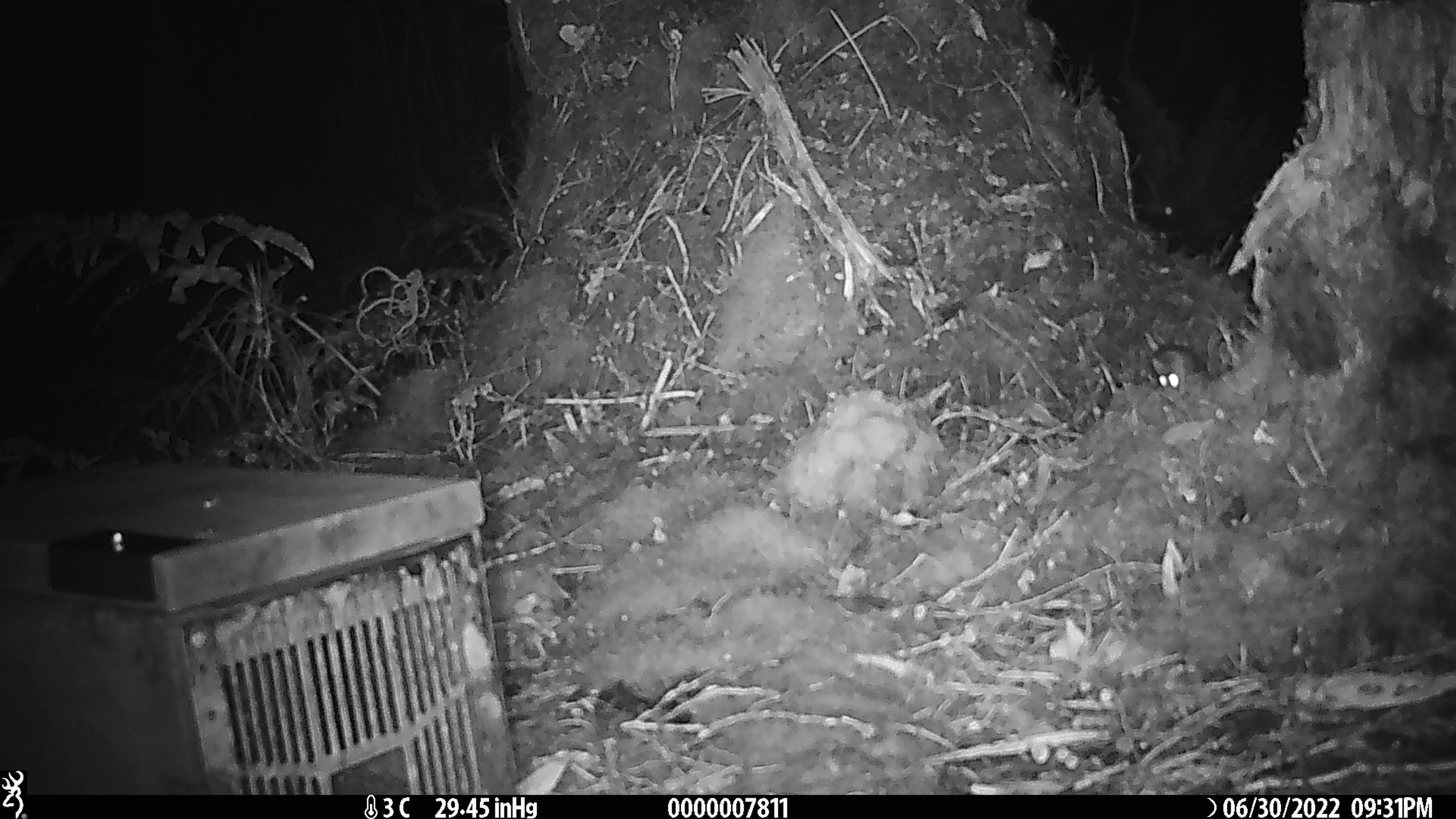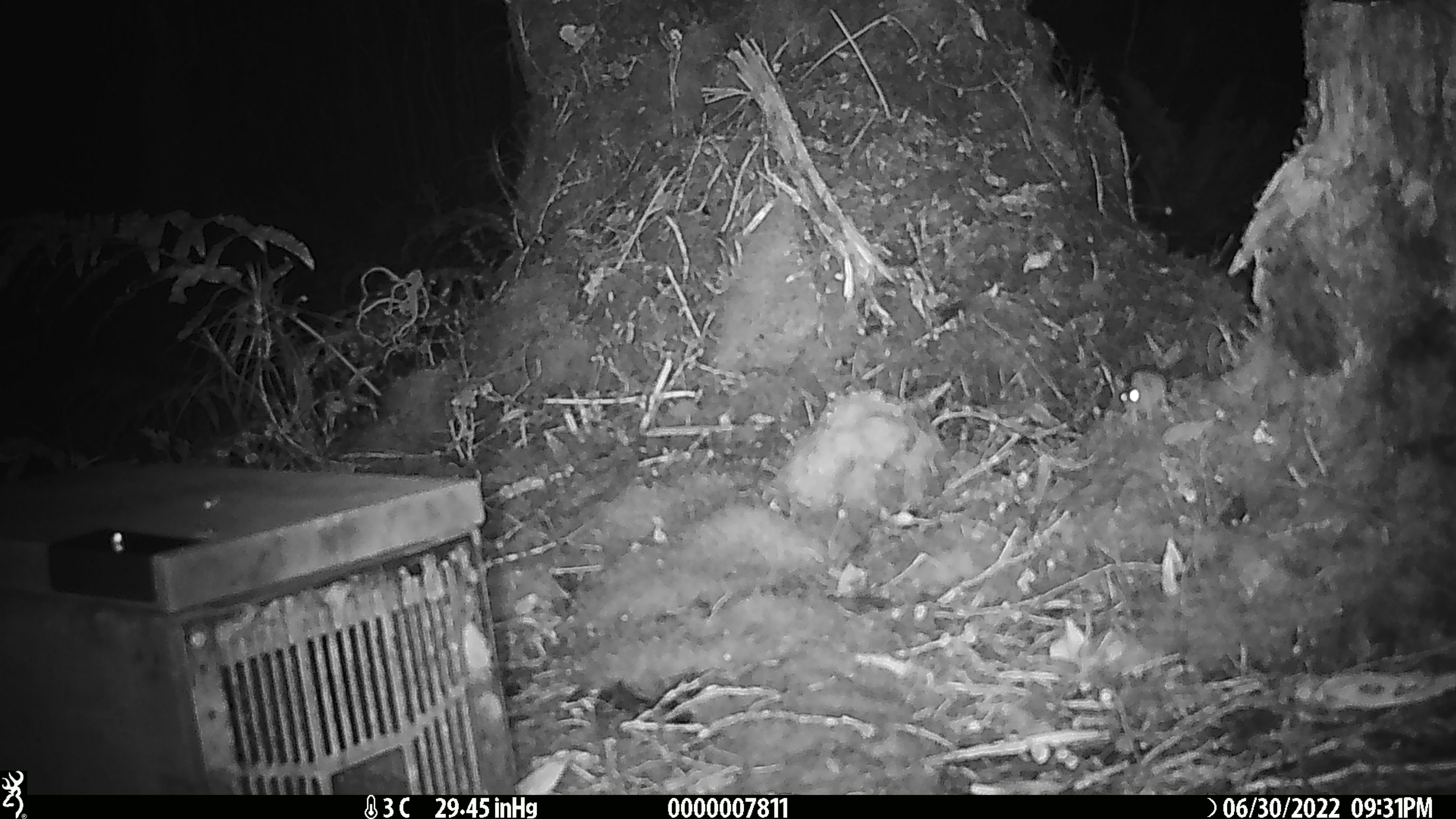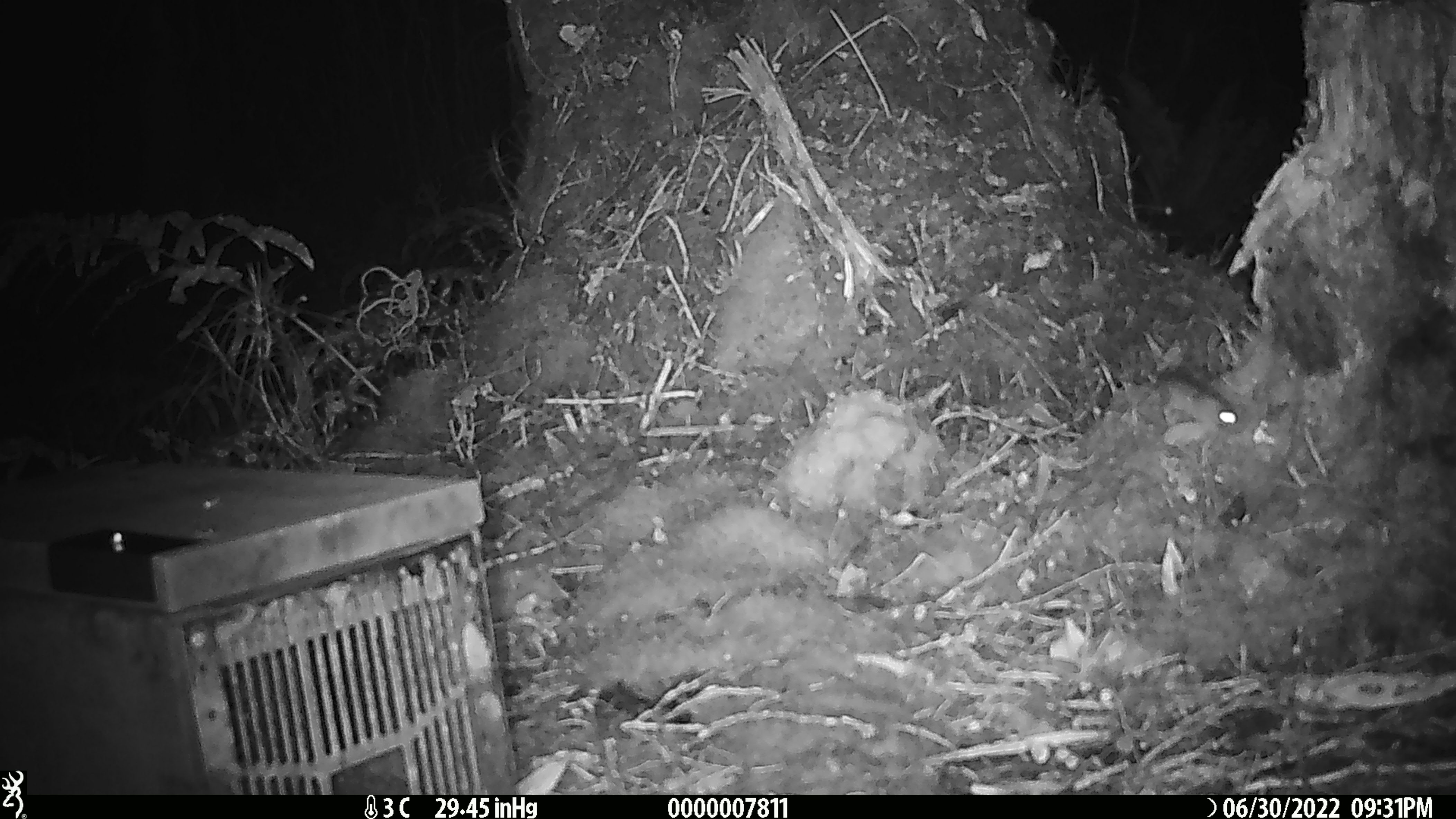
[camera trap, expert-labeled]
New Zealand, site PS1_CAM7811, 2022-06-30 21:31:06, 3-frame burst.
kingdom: Animalia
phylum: Chordata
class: Mammalia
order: Rodentia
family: Muridae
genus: Mus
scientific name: Mus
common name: mouse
Mouse (Mus).